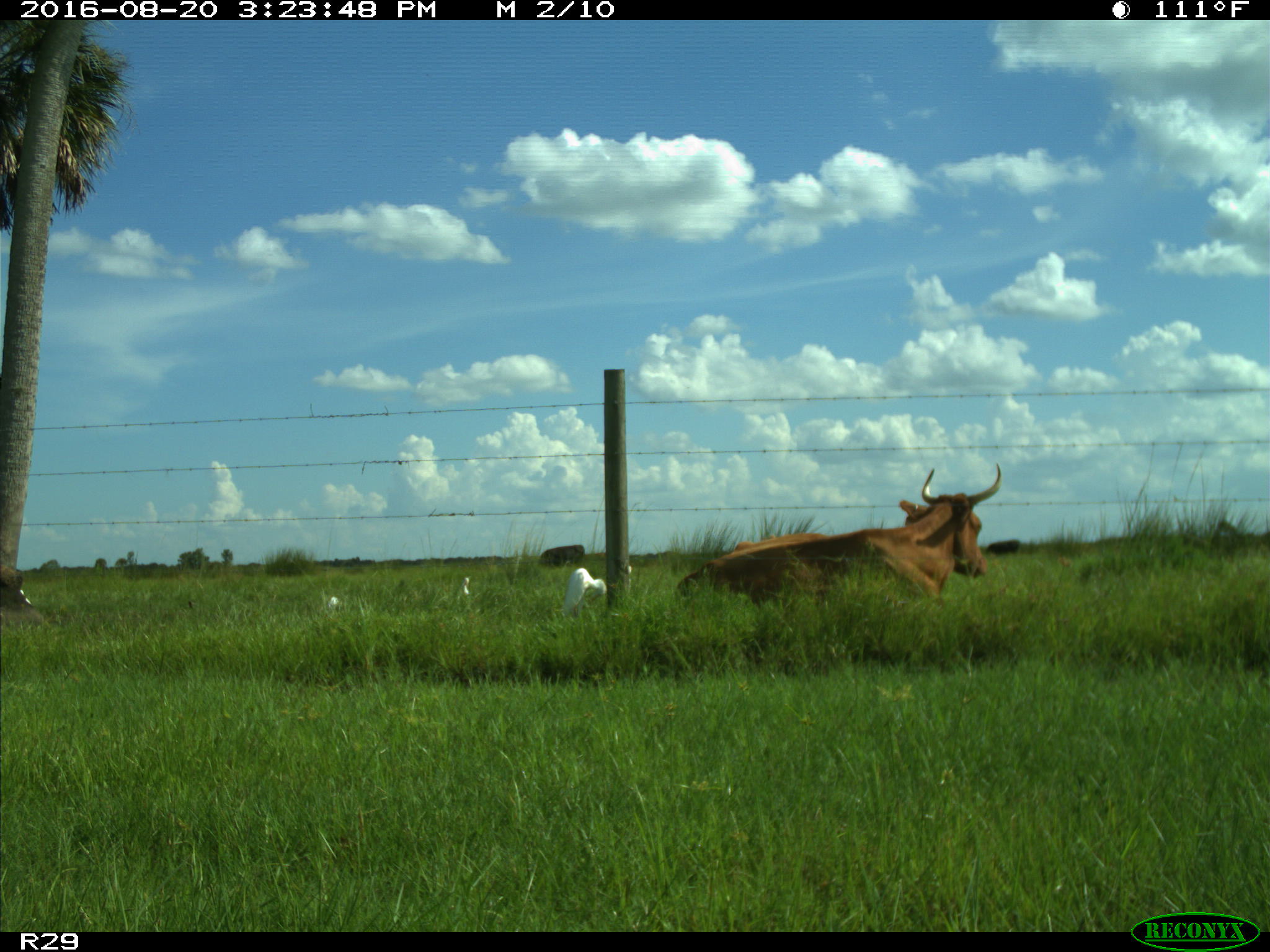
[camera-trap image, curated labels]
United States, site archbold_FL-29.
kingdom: Animalia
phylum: Chordata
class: Mammalia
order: Artiodactyla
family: Bovidae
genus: Bos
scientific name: Bos taurus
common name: domestic cow